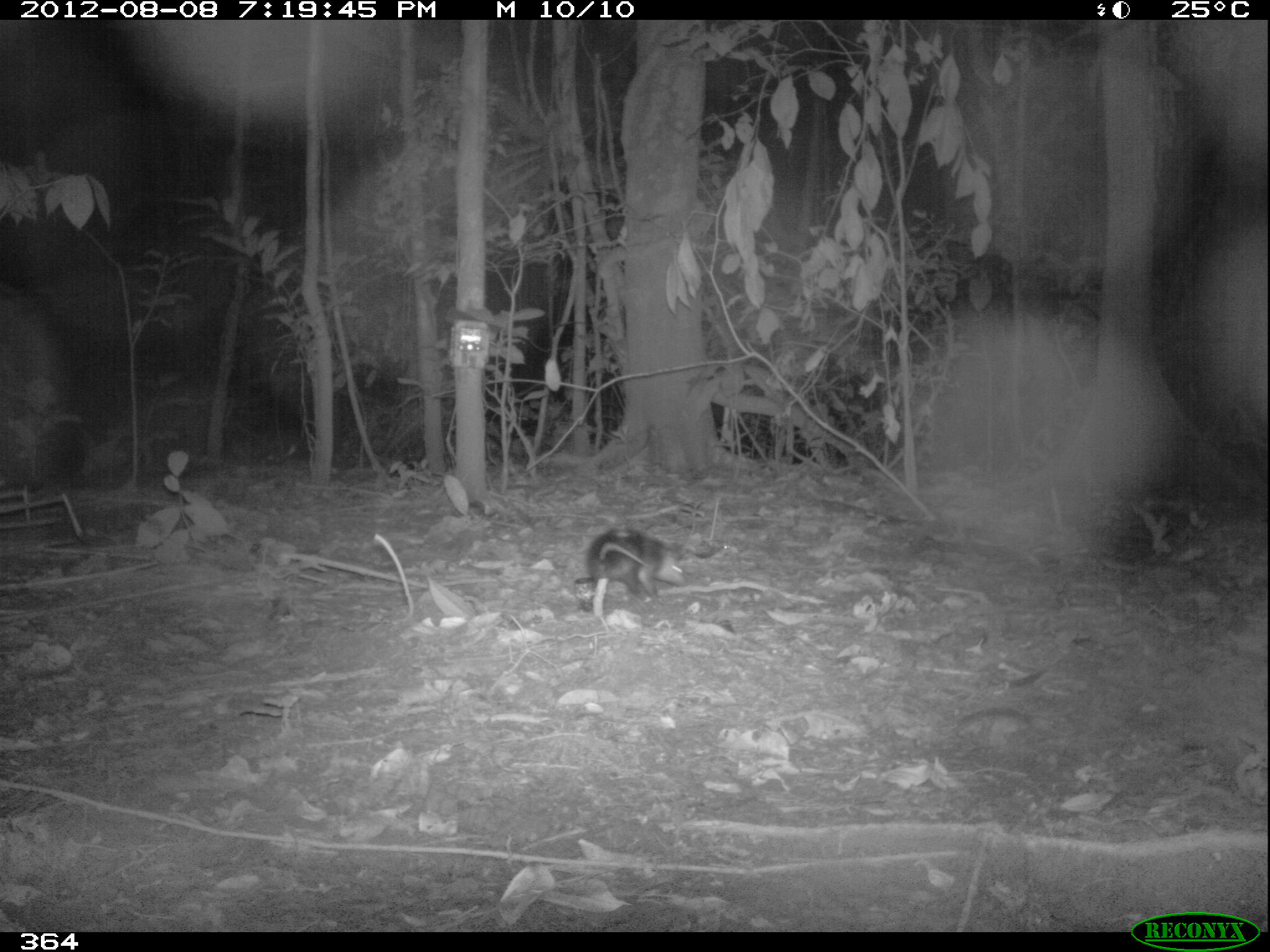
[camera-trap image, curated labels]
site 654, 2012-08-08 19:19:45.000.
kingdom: Animalia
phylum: Chordata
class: Mammalia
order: Didelphimorphia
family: Didelphidae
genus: Didelphis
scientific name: Didelphis marsupialis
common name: southern opossum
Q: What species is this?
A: Didelphis marsupialis (southern opossum).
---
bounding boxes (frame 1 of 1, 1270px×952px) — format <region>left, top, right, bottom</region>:
didelphis marsupialis: <region>585, 529, 690, 606</region>